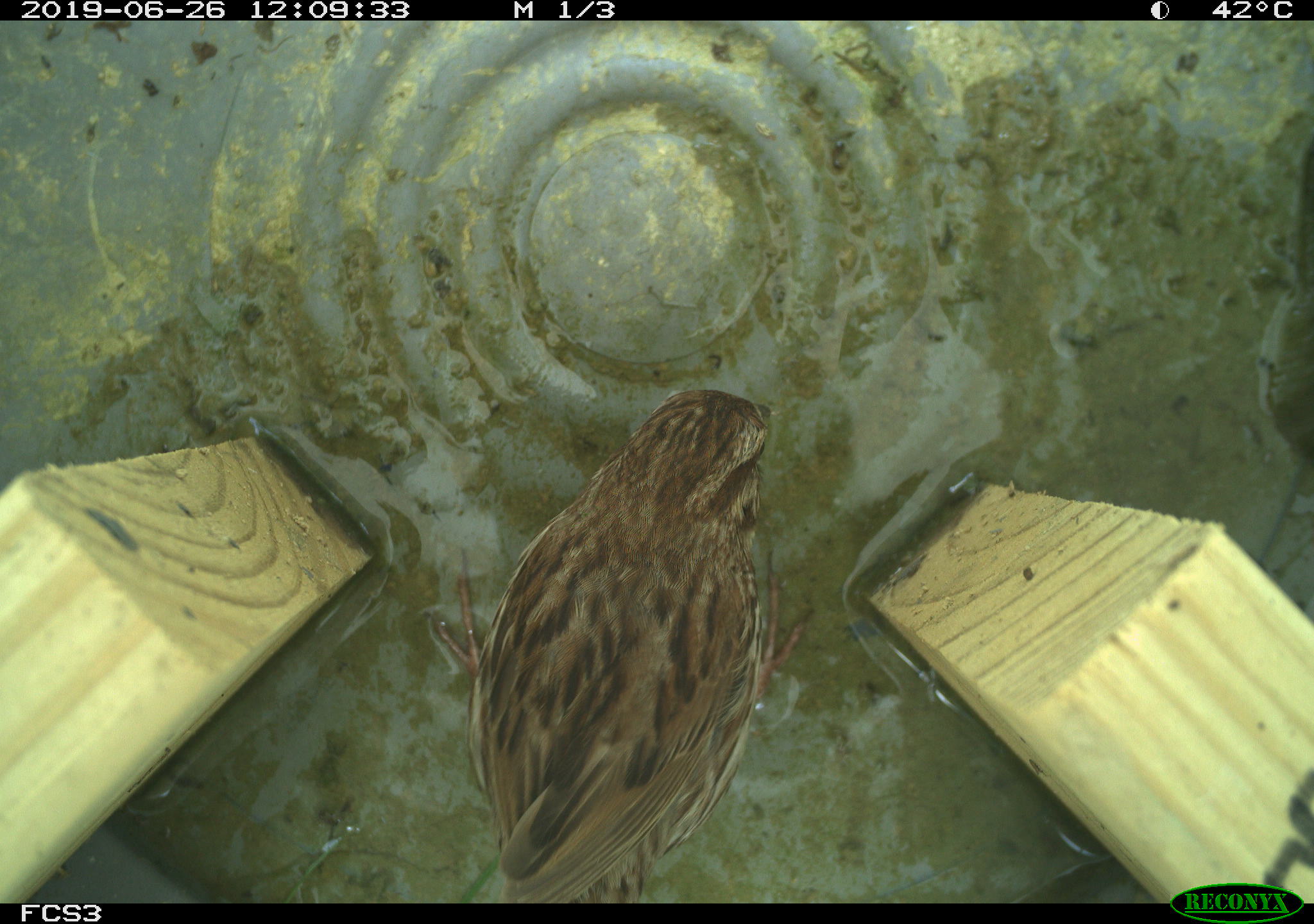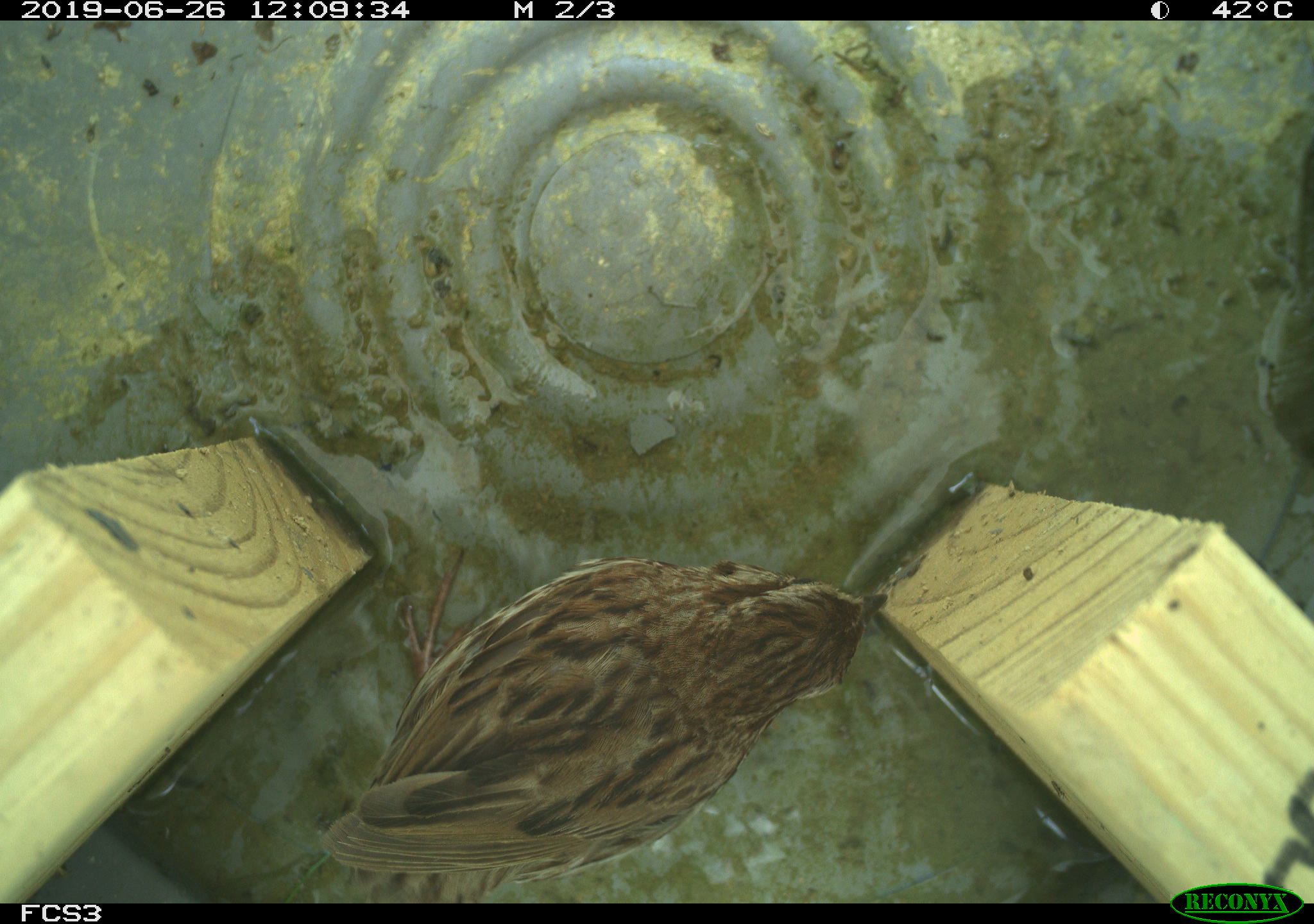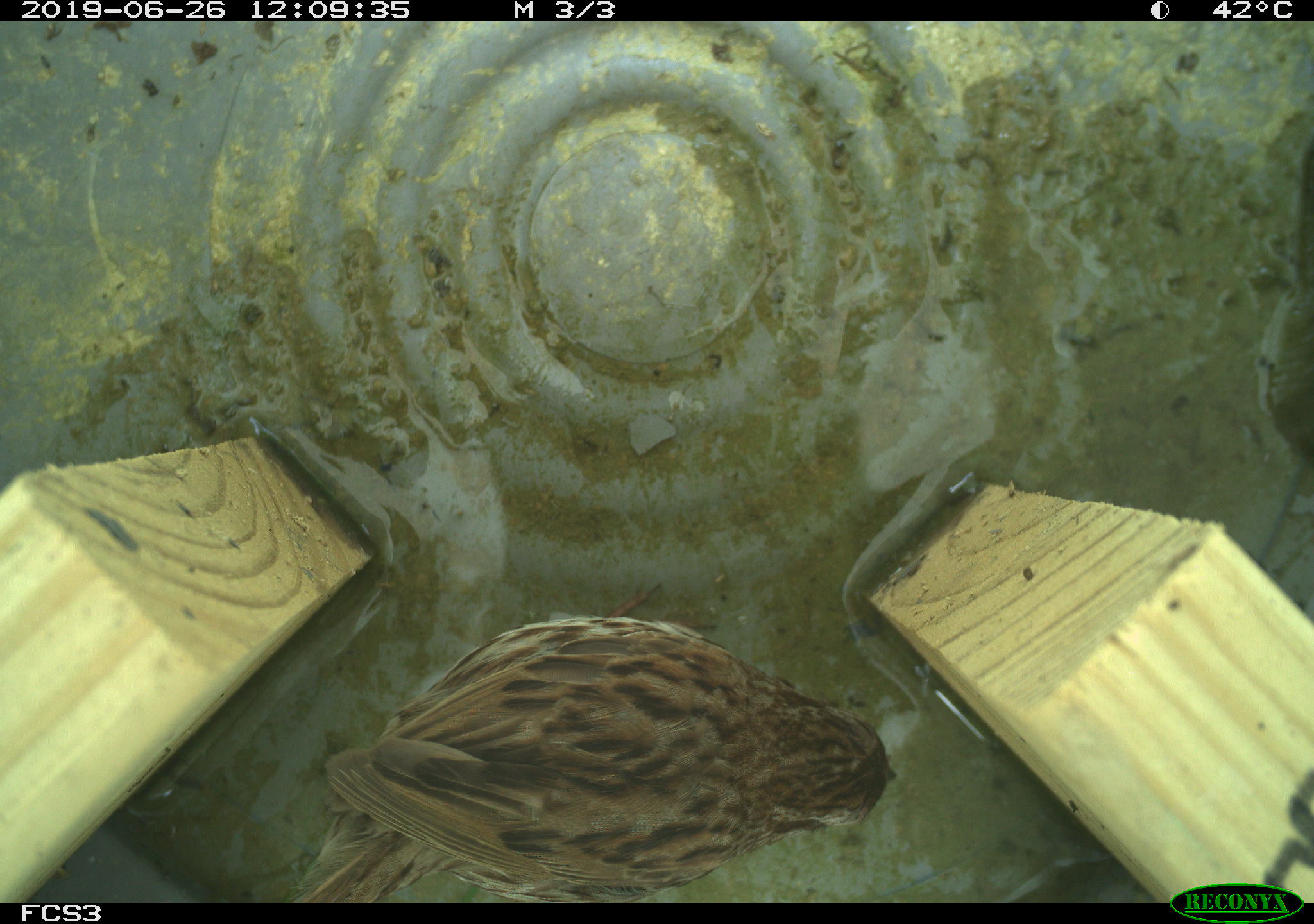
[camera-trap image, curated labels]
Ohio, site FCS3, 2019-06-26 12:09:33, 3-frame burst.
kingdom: Animalia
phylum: Chordata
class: Aves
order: Passeriformes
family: Passerellidae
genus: Melospiza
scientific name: Melospiza melodia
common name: song sparrow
Song sparrow (Melospiza melodia).